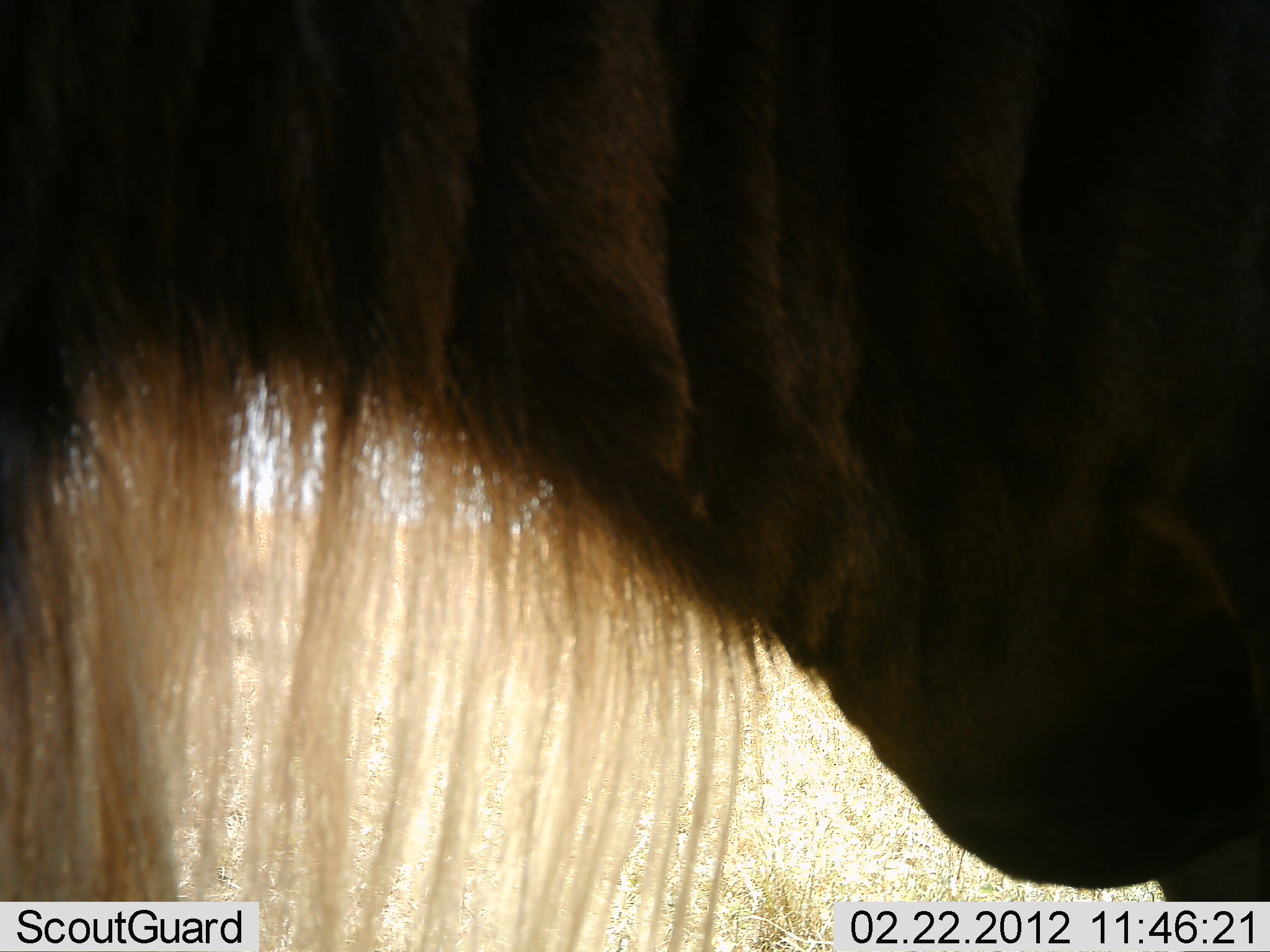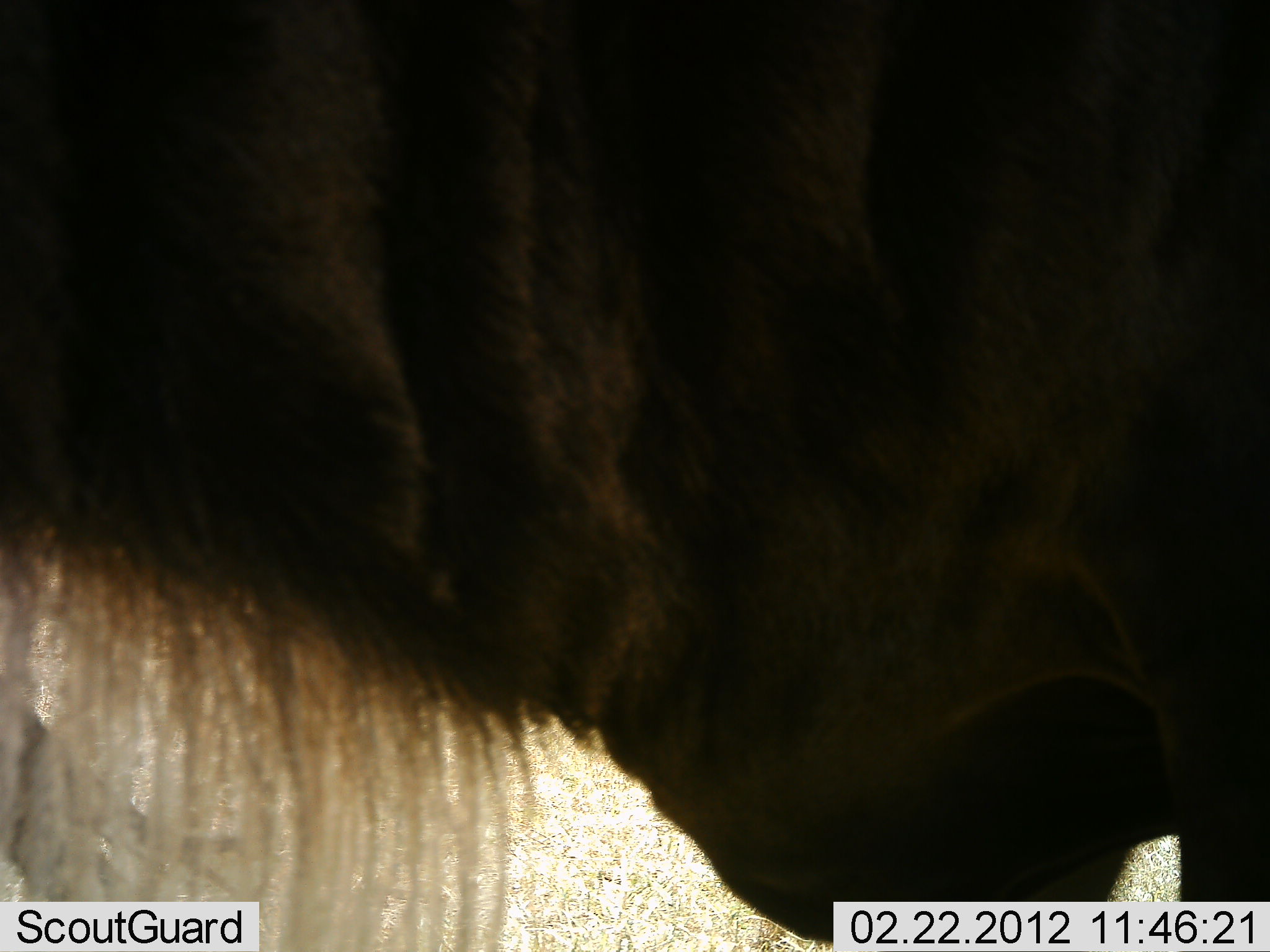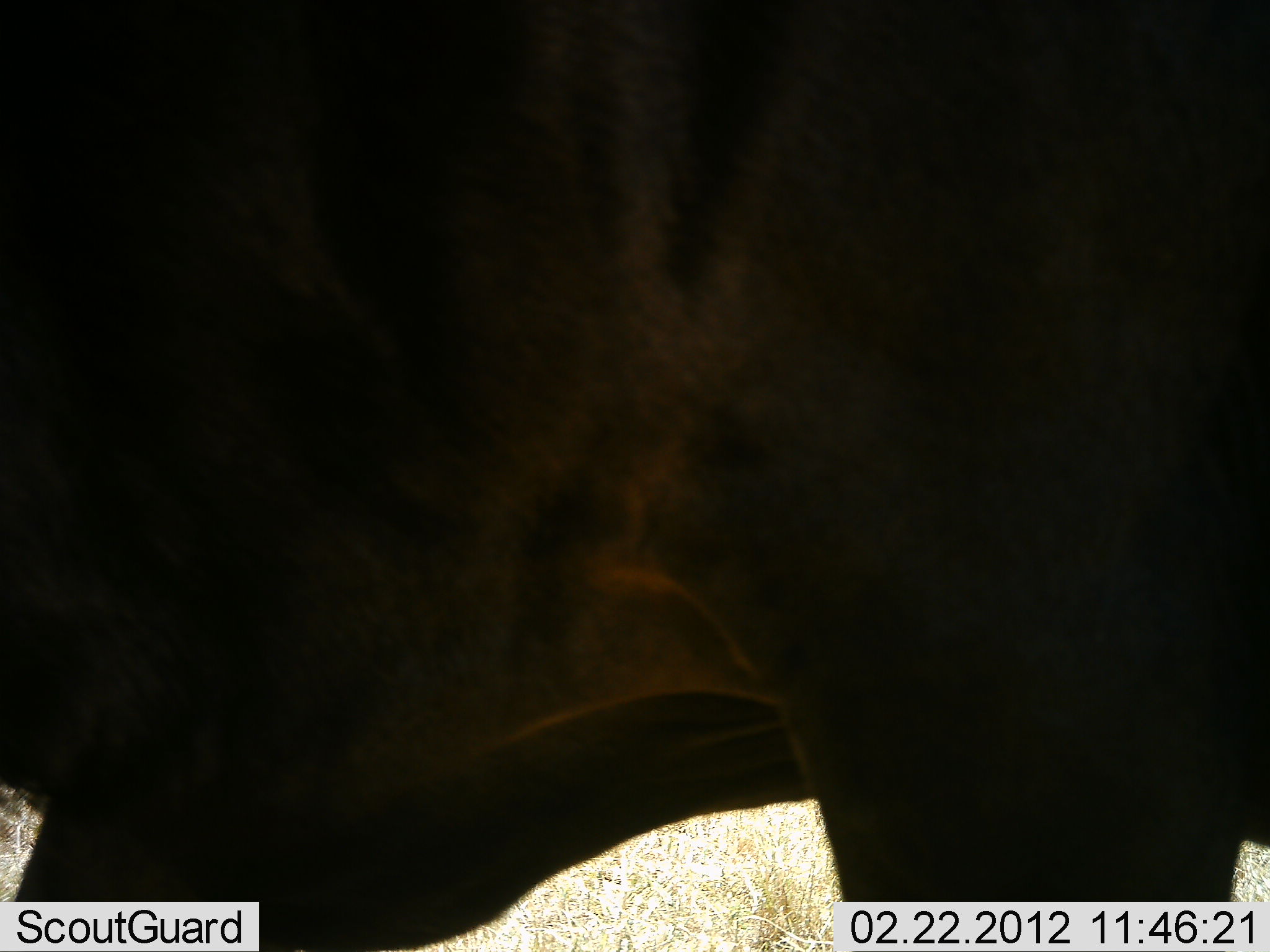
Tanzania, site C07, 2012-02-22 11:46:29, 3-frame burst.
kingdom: Animalia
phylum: Chordata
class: Mammalia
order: Artiodactyla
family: Bovidae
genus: Connochaetes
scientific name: Connochaetes taurinus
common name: blue wildebeest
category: wildebeest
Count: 1.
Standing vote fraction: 68%.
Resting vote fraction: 0%.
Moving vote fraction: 32%.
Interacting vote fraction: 0%.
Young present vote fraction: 0%.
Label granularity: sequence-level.